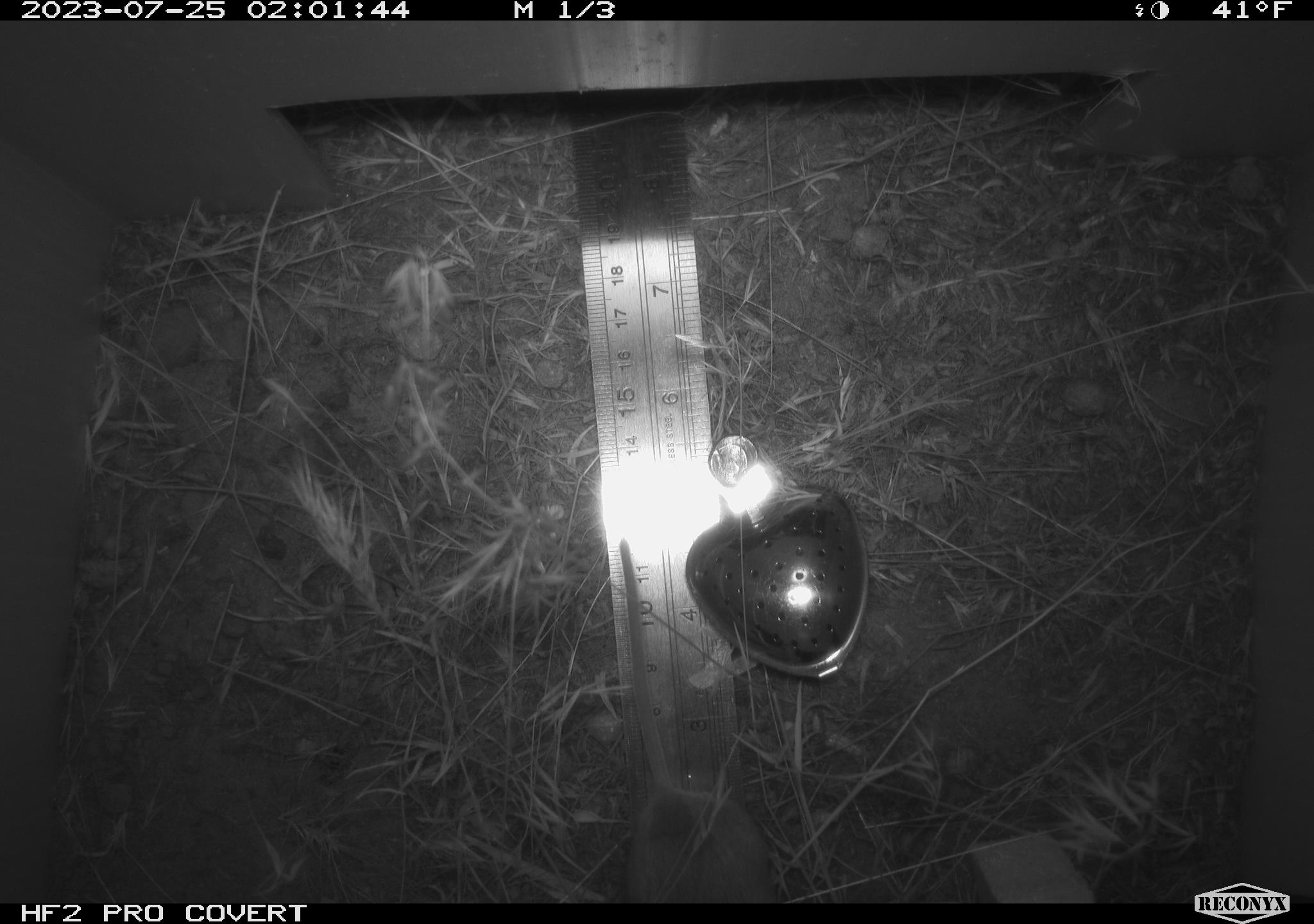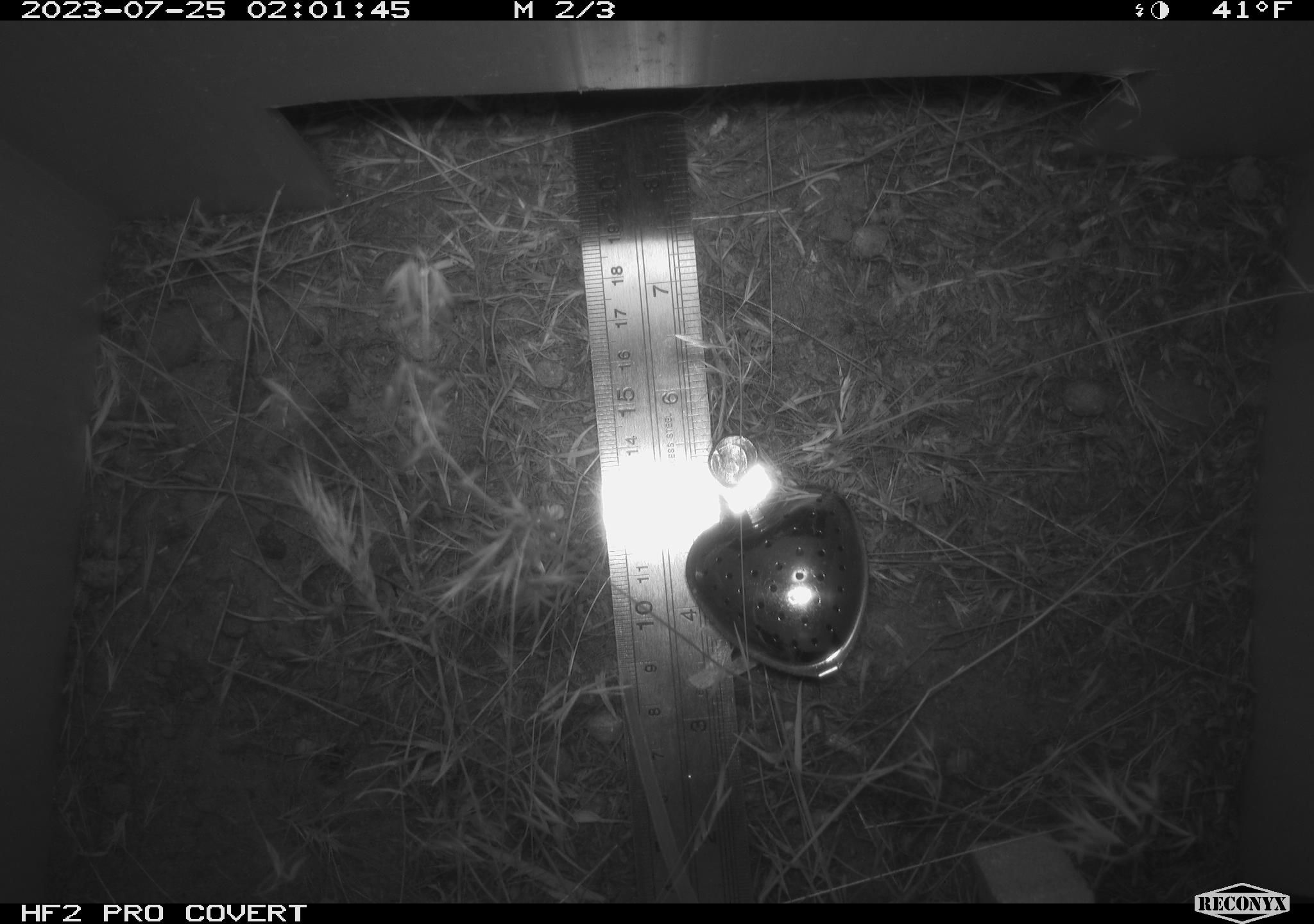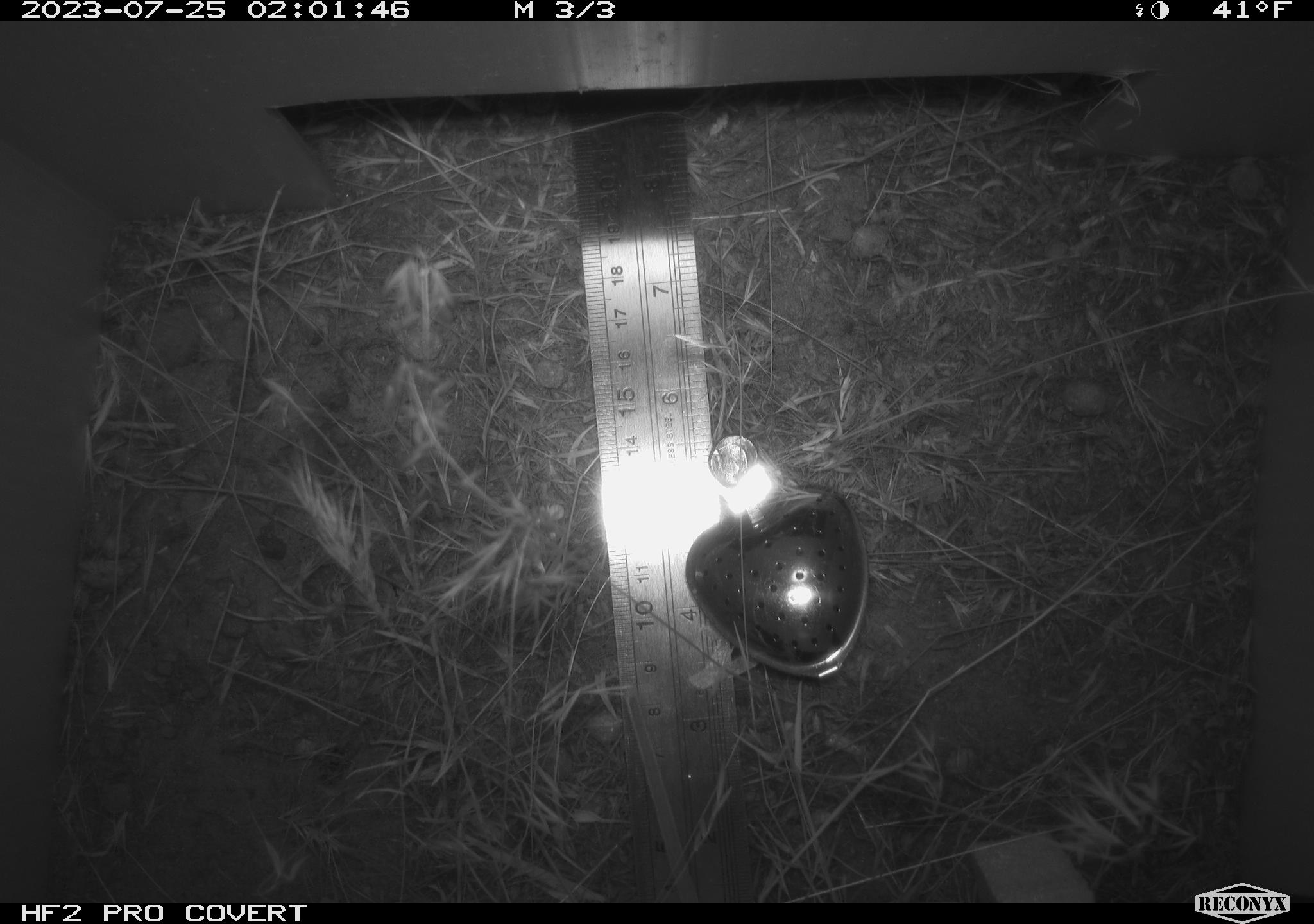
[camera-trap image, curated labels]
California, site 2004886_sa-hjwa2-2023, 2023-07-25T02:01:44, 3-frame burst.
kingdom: Animalia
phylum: Chordata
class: Mammalia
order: Rodentia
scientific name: Rodentia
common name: mouse species